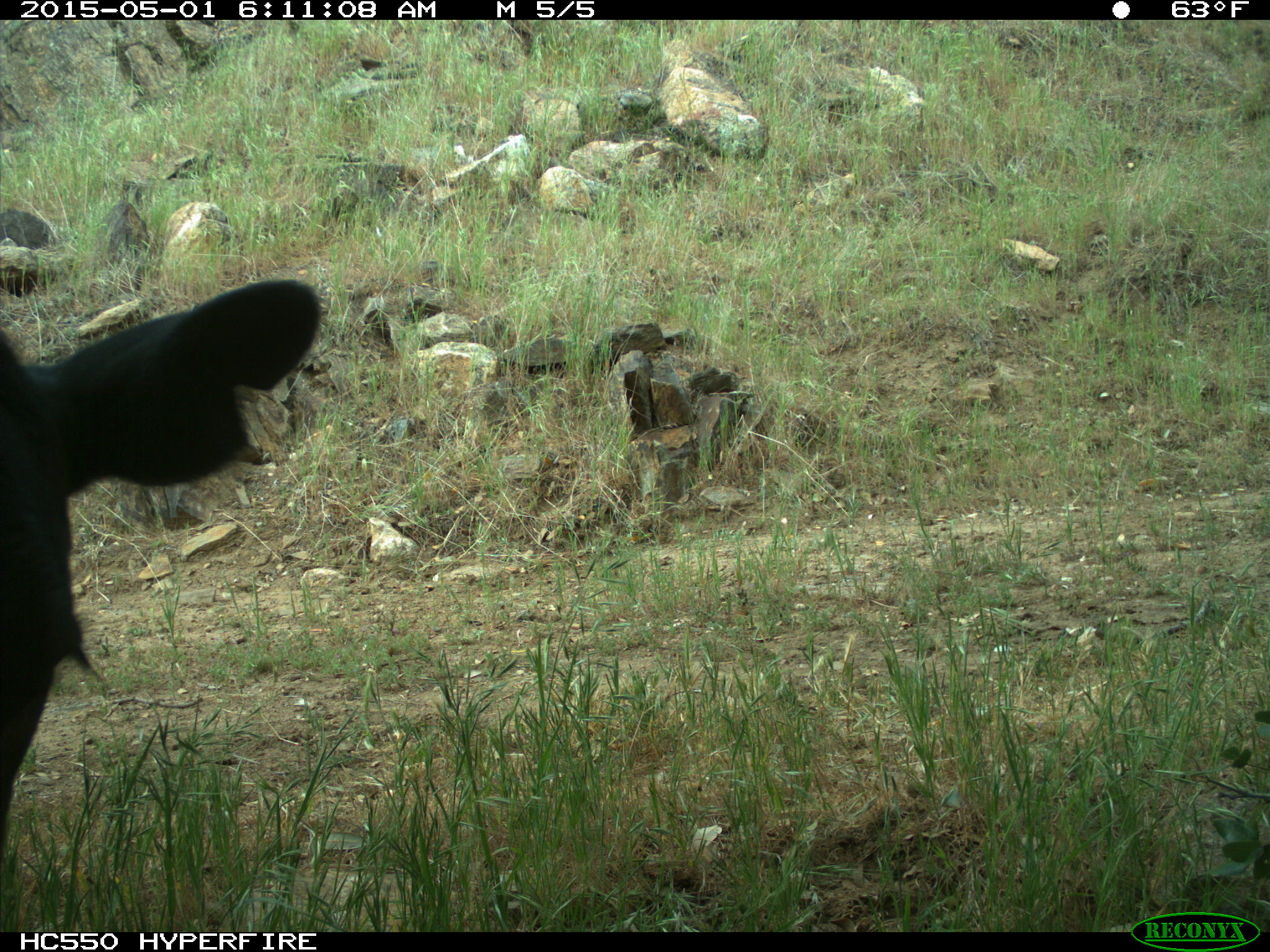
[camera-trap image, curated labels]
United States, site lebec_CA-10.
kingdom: Animalia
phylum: Chordata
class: Mammalia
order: Artiodactyla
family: Bovidae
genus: Bos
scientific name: Bos taurus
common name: domestic cow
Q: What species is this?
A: Bos taurus (domestic cow).